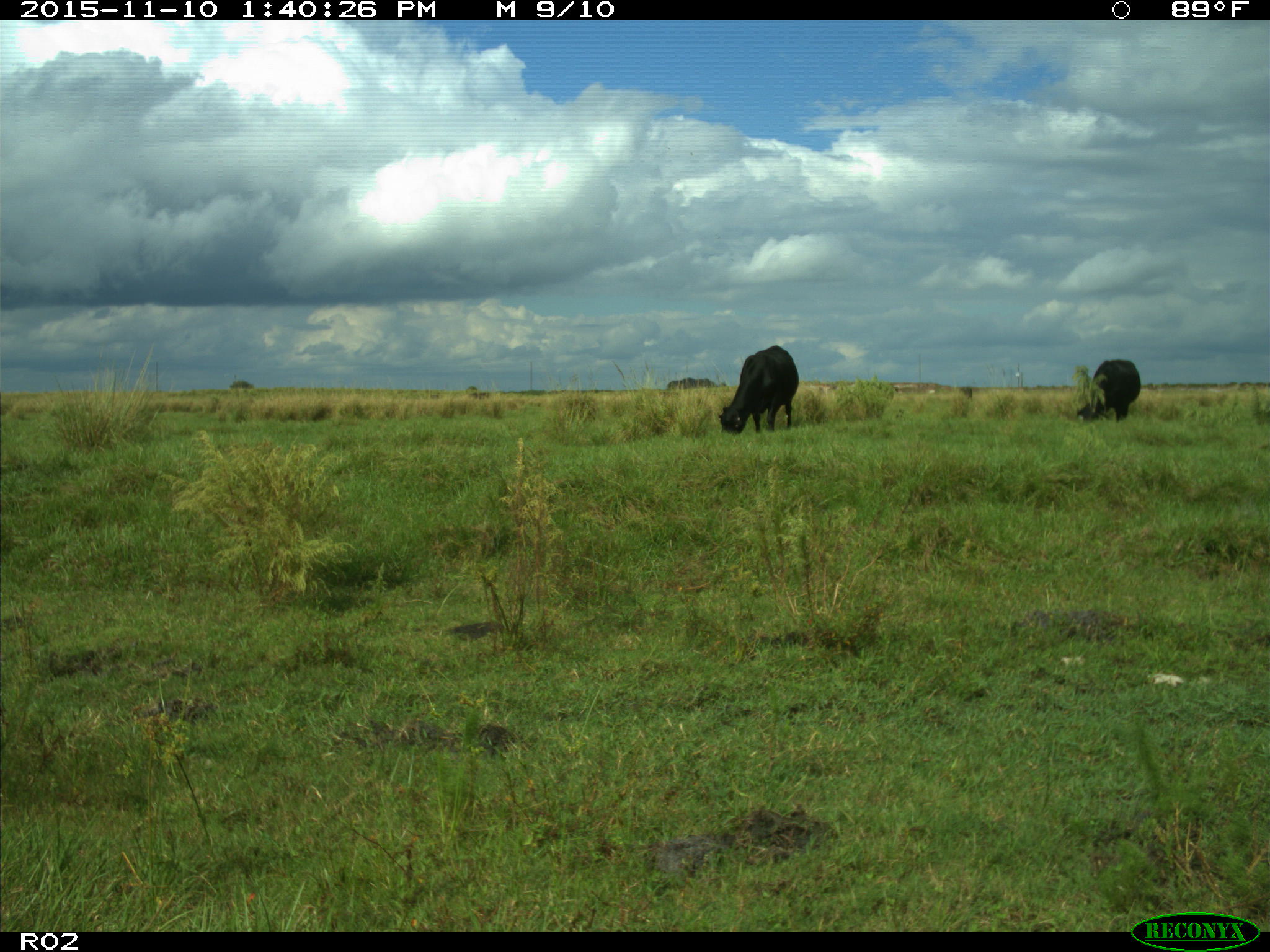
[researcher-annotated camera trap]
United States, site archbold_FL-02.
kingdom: Animalia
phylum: Chordata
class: Mammalia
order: Artiodactyla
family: Bovidae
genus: Bos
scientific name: Bos taurus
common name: domestic cow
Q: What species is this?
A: Bos taurus (domestic cow).